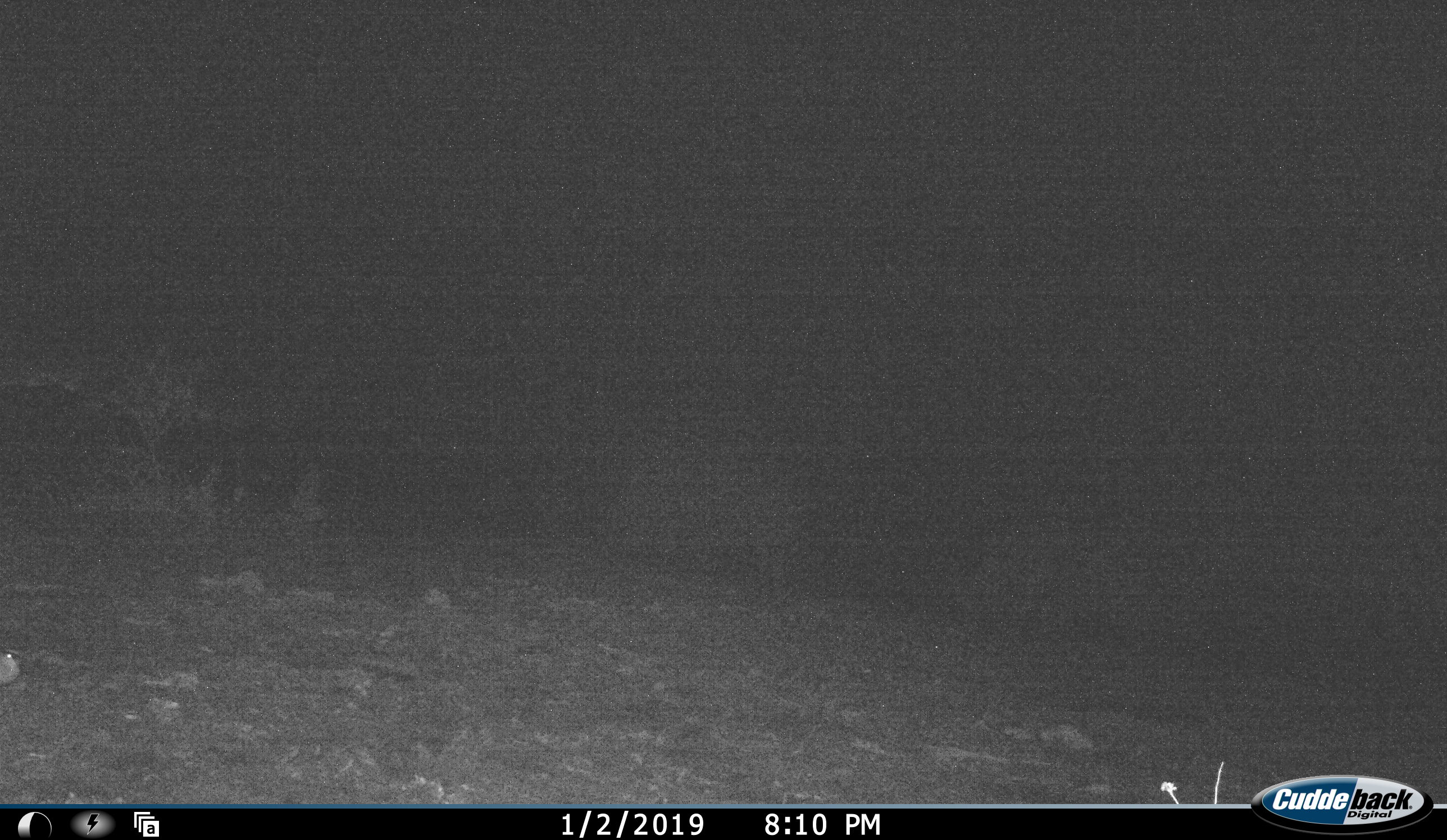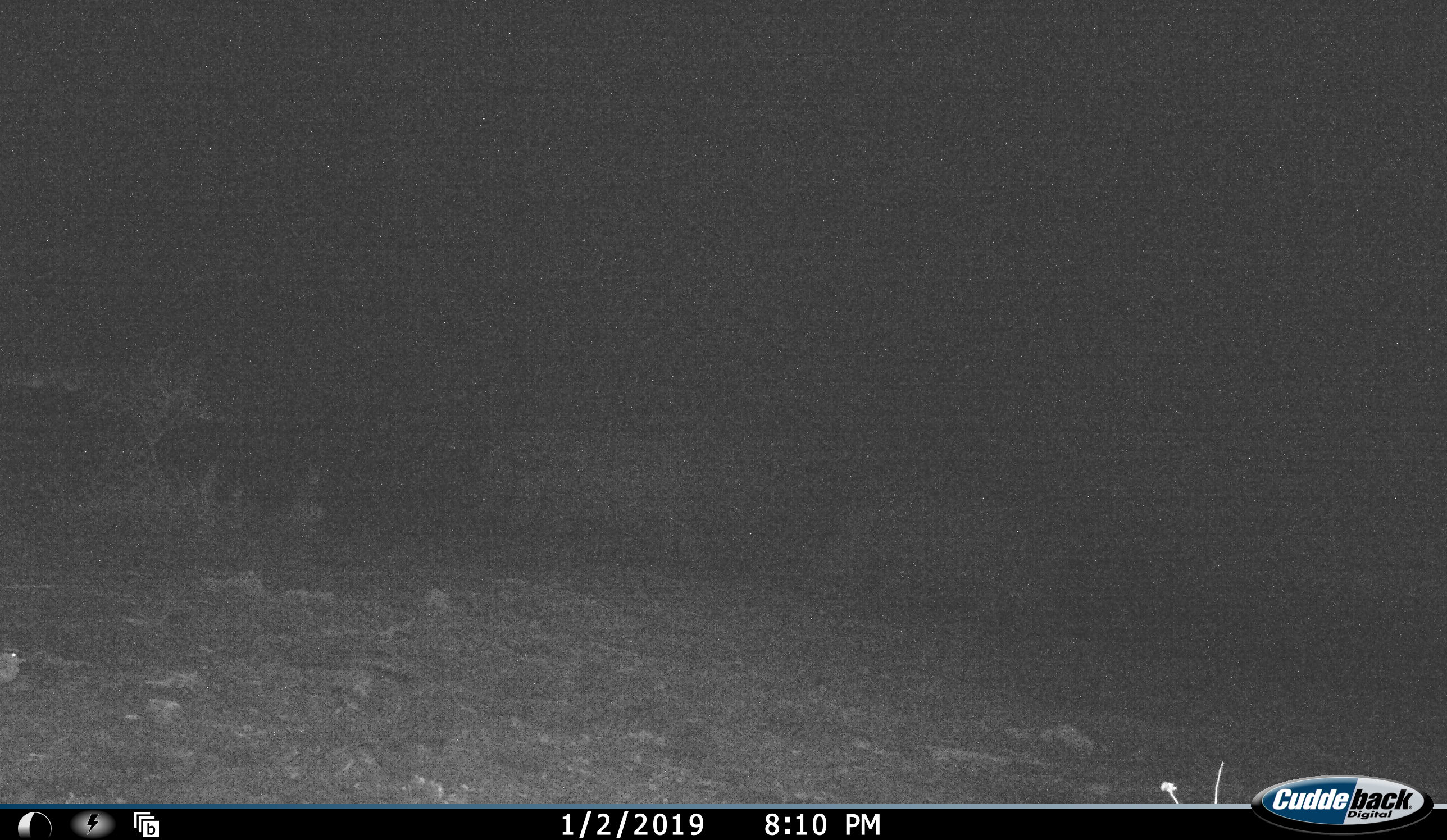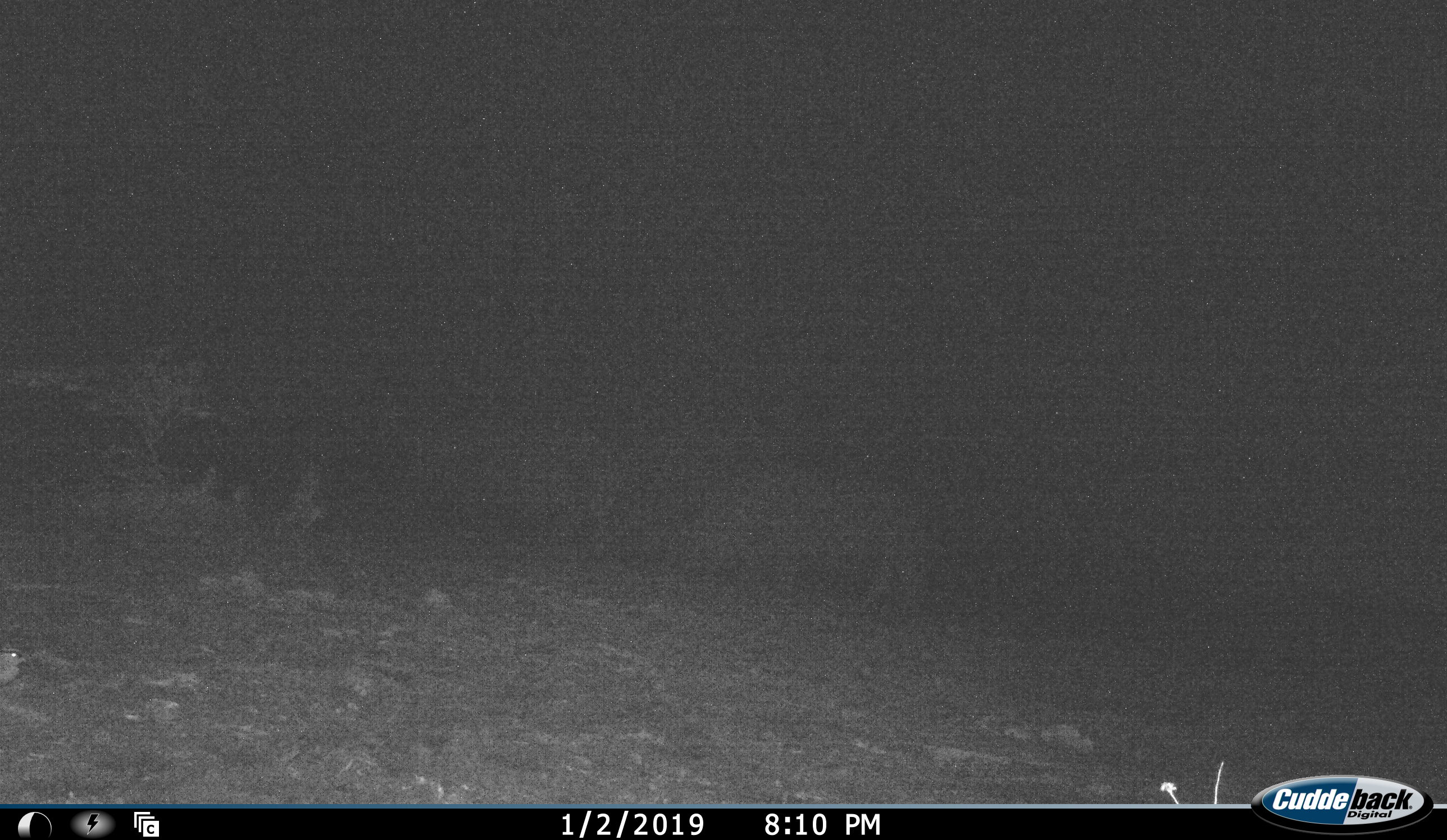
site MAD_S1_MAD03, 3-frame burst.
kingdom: Animalia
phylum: Chordata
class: Mammalia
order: Perissodactyla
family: Rhinocerotidae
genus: Diceros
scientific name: Diceros bicornis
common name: black rhinoceros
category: rhinocerosblack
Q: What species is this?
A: Rhinocerosblack (black rhinoceros) (Diceros bicornis).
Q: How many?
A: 2.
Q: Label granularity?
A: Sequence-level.